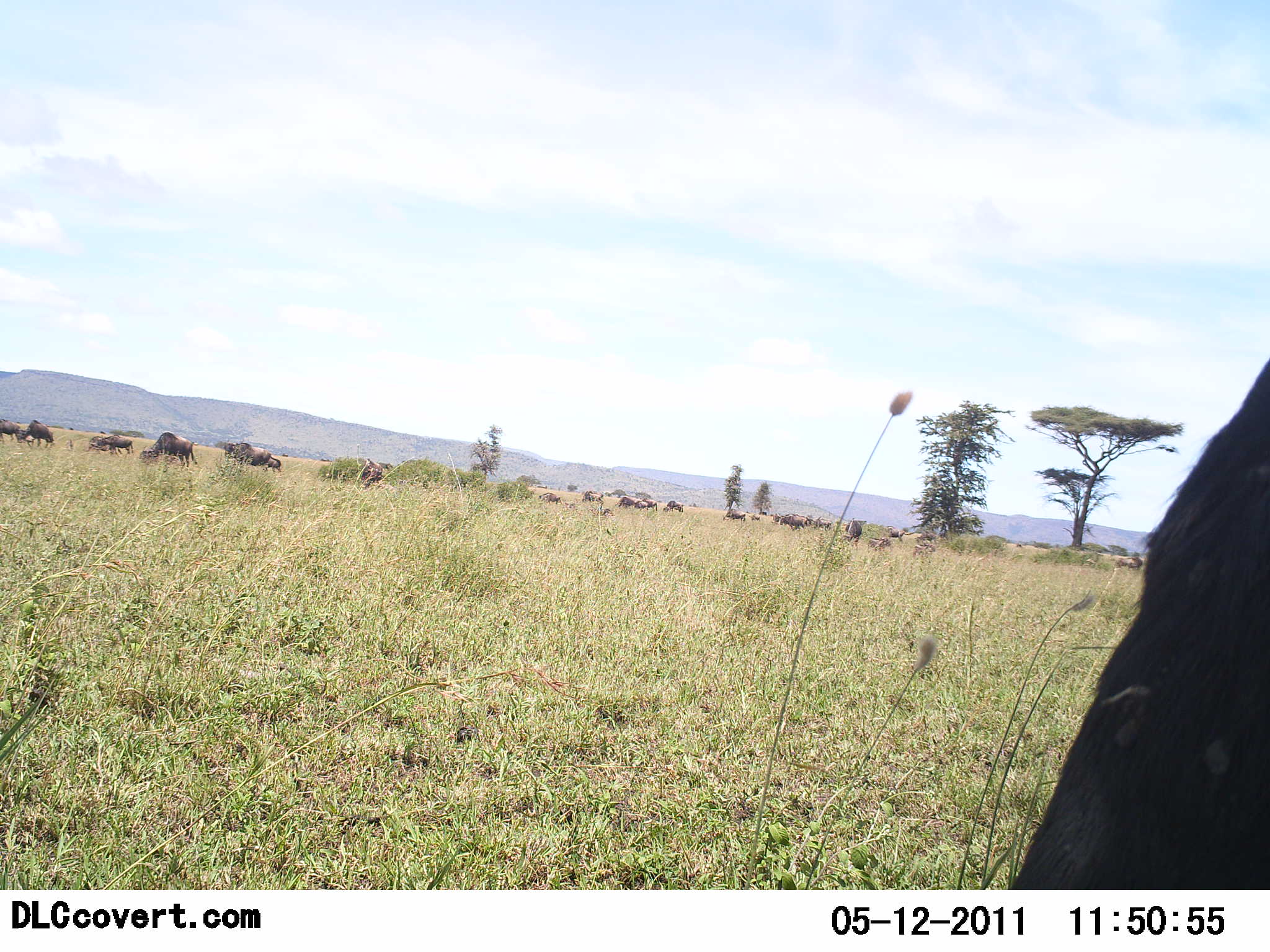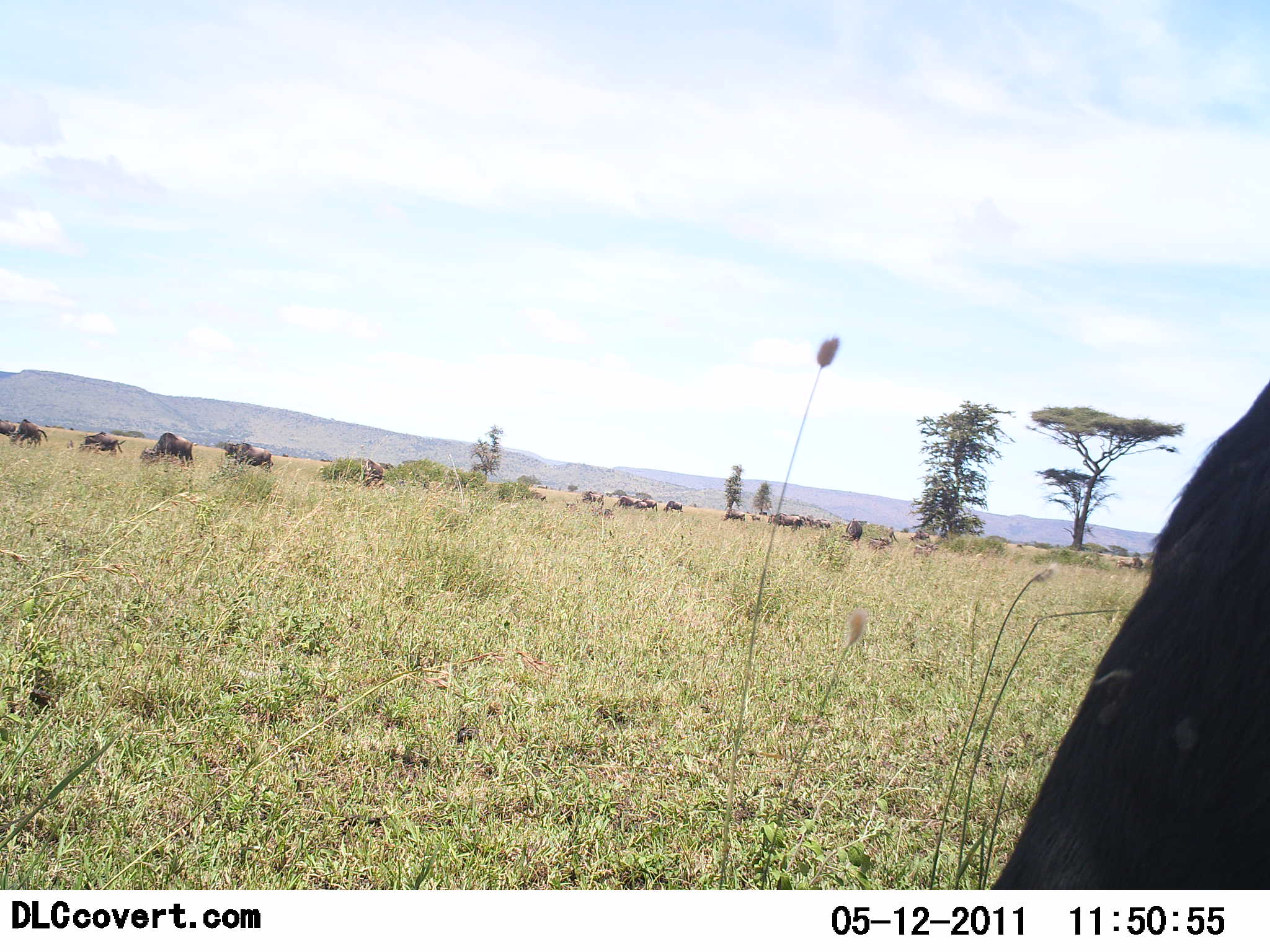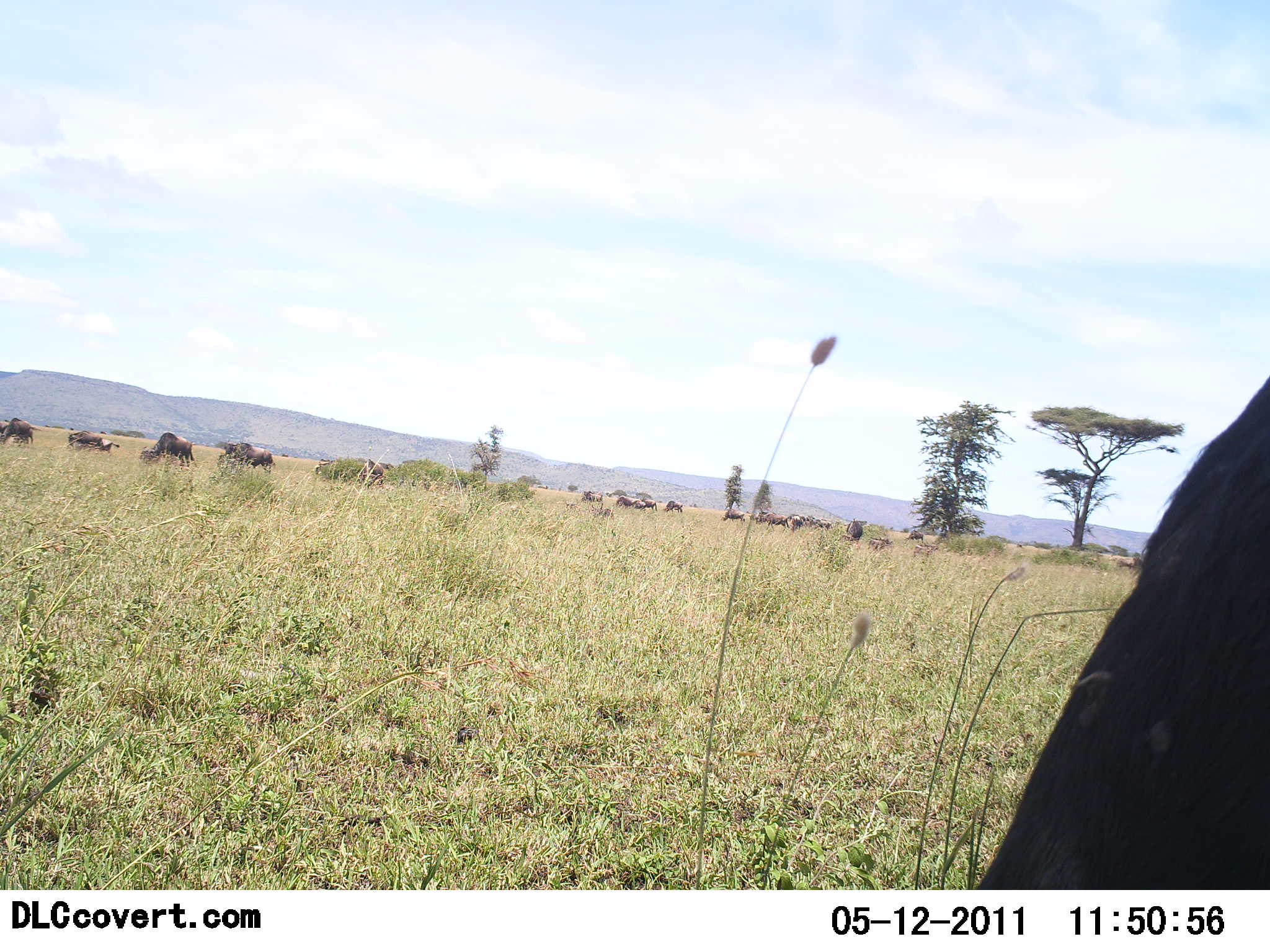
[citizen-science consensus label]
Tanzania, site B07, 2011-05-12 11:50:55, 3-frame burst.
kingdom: Animalia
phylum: Chordata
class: Mammalia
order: Artiodactyla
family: Bovidae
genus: Connochaetes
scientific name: Connochaetes taurinus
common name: blue wildebeest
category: wildebeest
Wildebeest (blue wildebeest) (Connochaetes taurinus), count 11-50. Behavior (volunteer vote fractions): standing 54%, resting 8%, moving 46%, interacting 0%. Young present (vote fraction): 0%. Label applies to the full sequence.